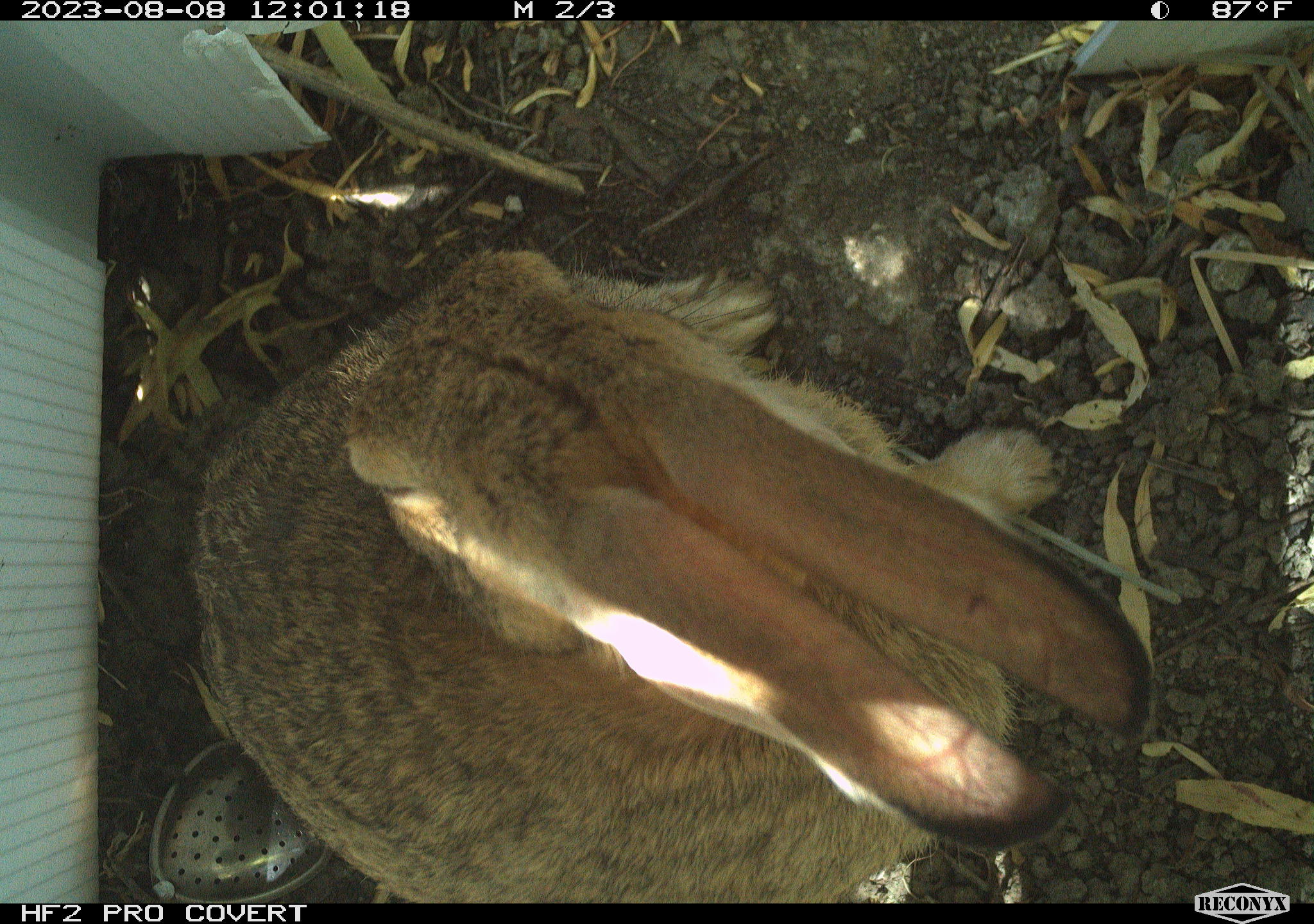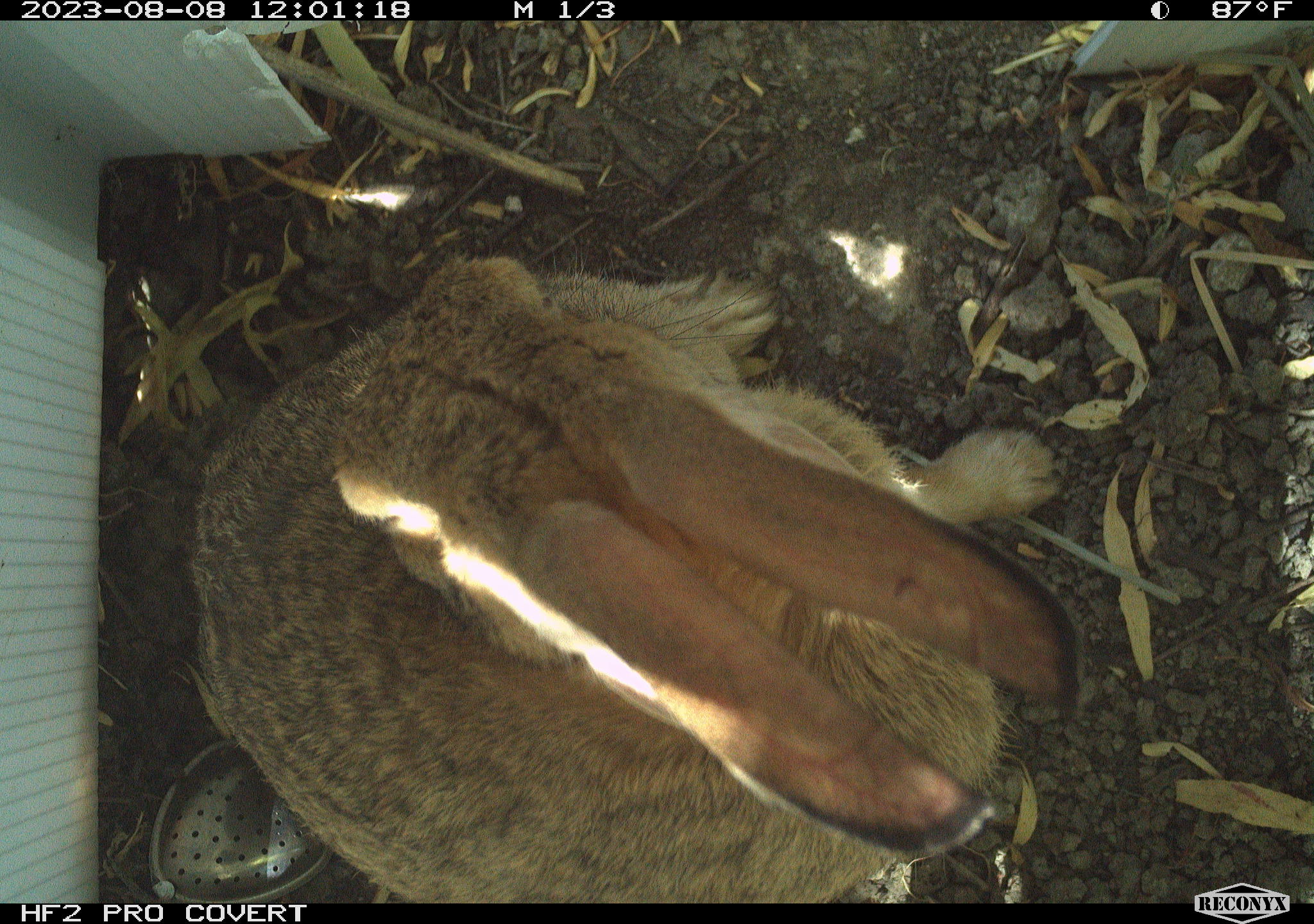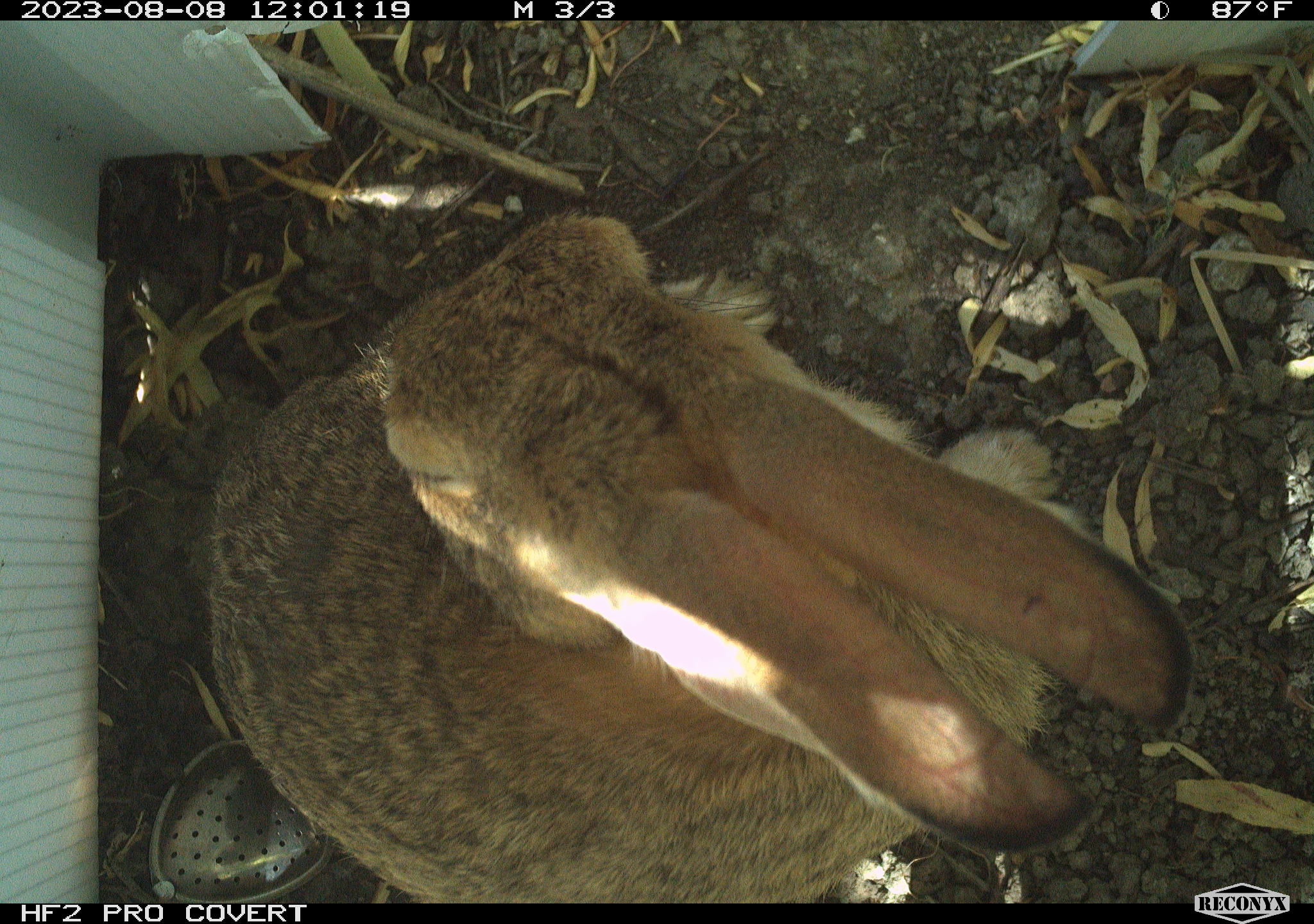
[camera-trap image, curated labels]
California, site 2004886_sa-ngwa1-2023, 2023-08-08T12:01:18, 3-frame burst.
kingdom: Animalia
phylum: Chordata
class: Mammalia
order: Lagomorpha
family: Leporidae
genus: Sylvilagus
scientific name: Sylvilagus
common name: cottontail rabbits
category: sylvilagus species